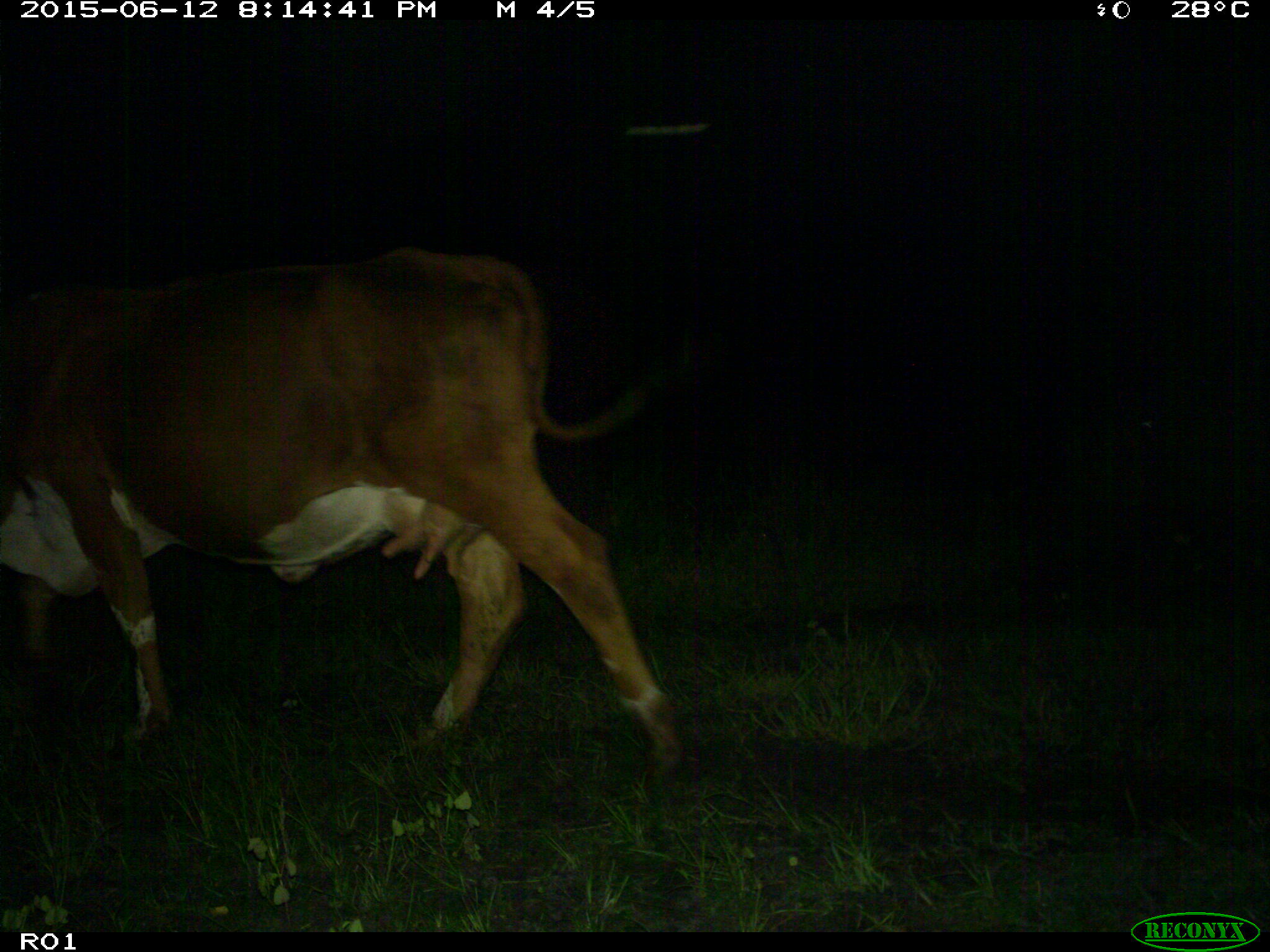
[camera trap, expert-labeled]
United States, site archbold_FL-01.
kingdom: Animalia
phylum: Chordata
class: Mammalia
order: Artiodactyla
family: Bovidae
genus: Bos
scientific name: Bos taurus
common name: domestic cow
Bos taurus (domestic cow).